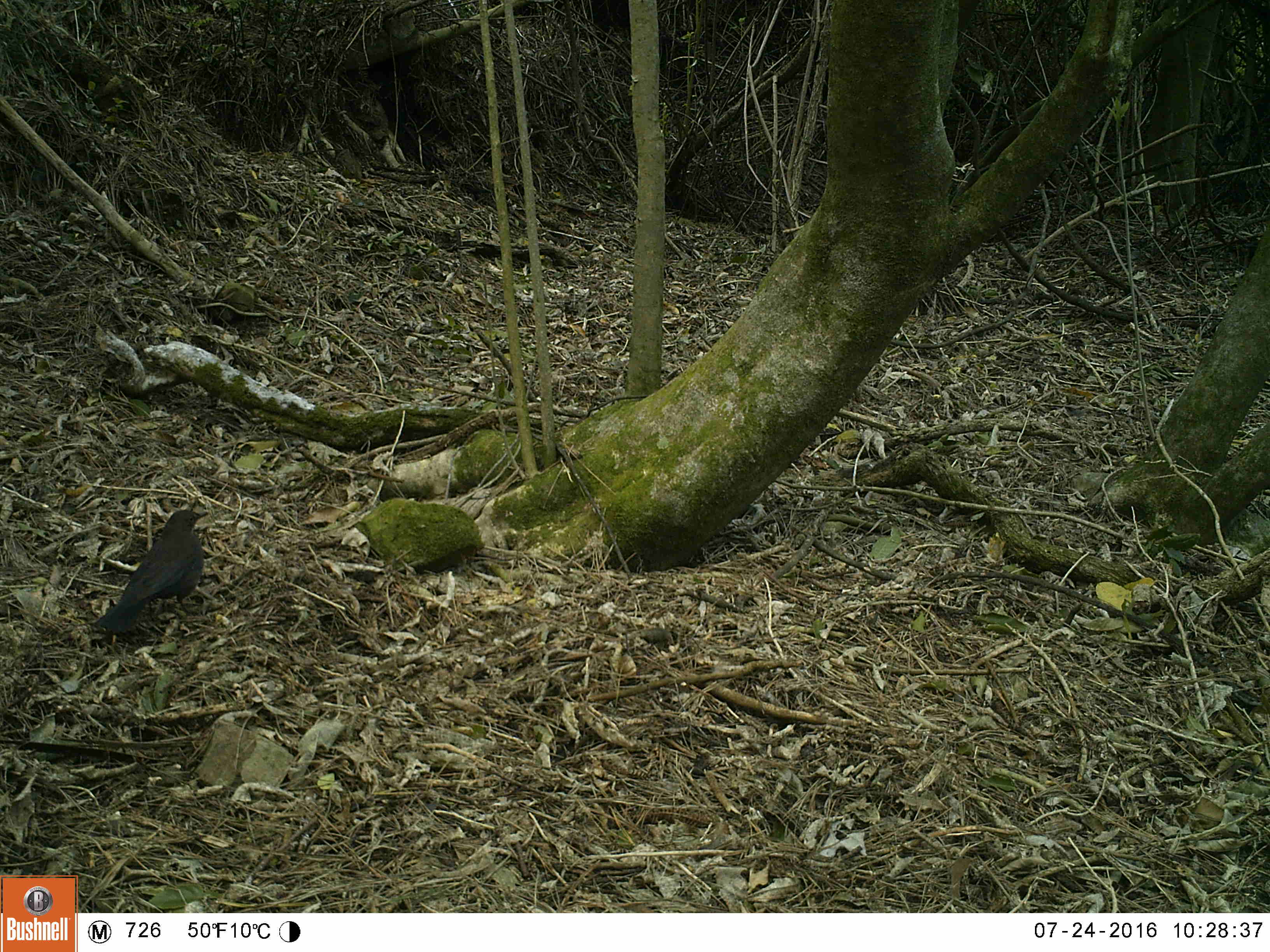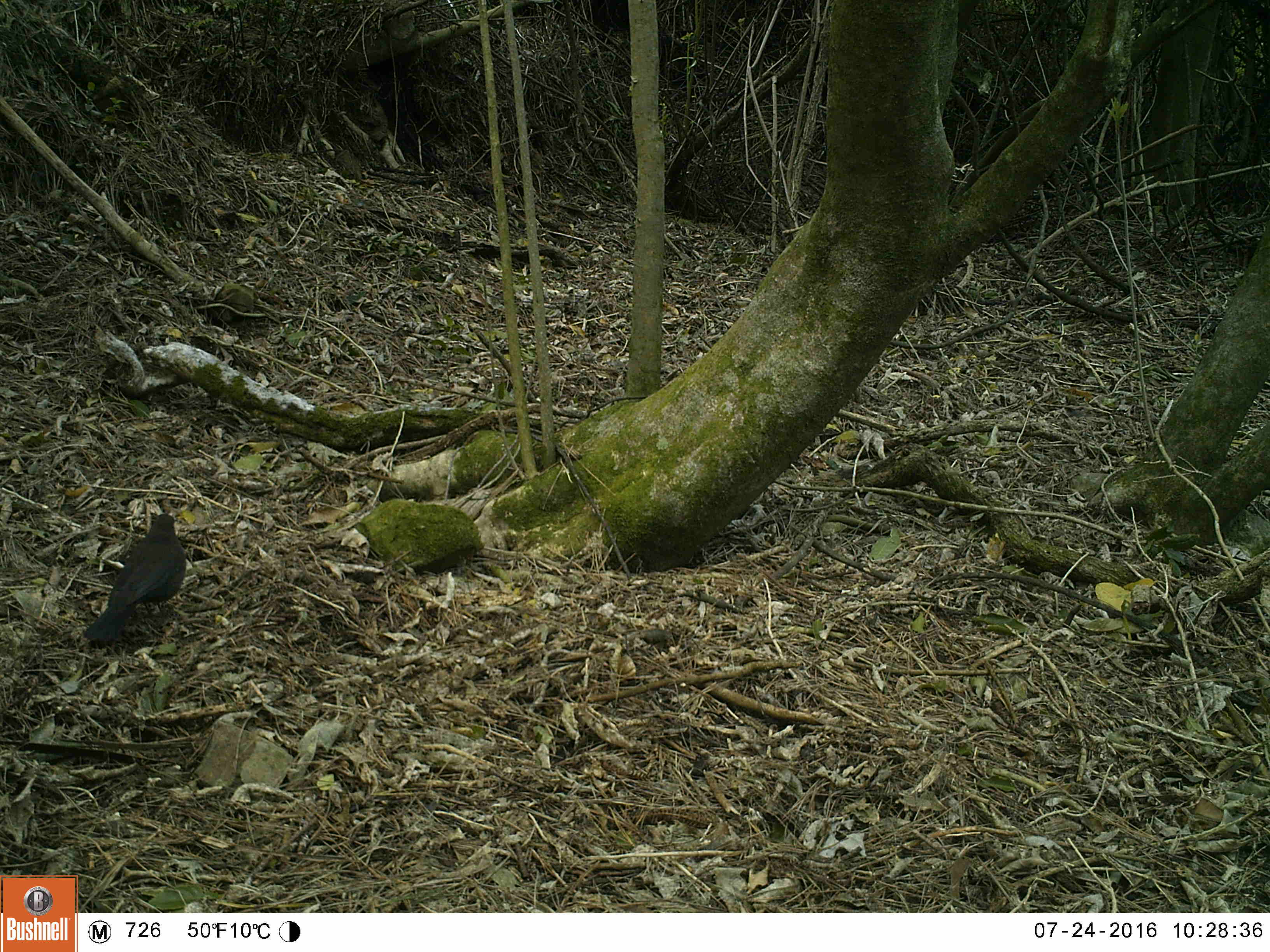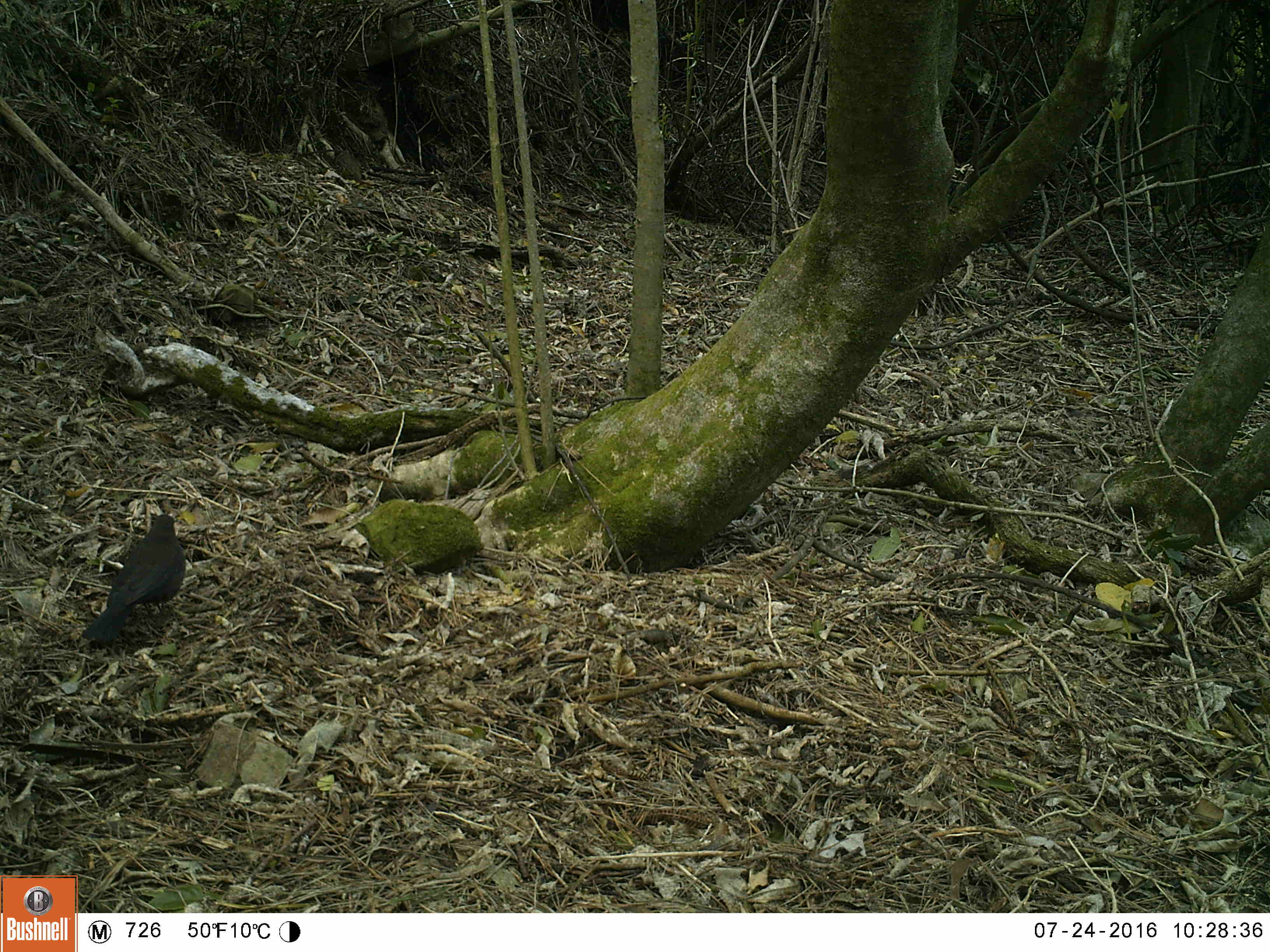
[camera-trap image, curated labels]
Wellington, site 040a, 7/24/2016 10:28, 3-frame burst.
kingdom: Animalia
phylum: Chordata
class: Aves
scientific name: Aves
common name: bird